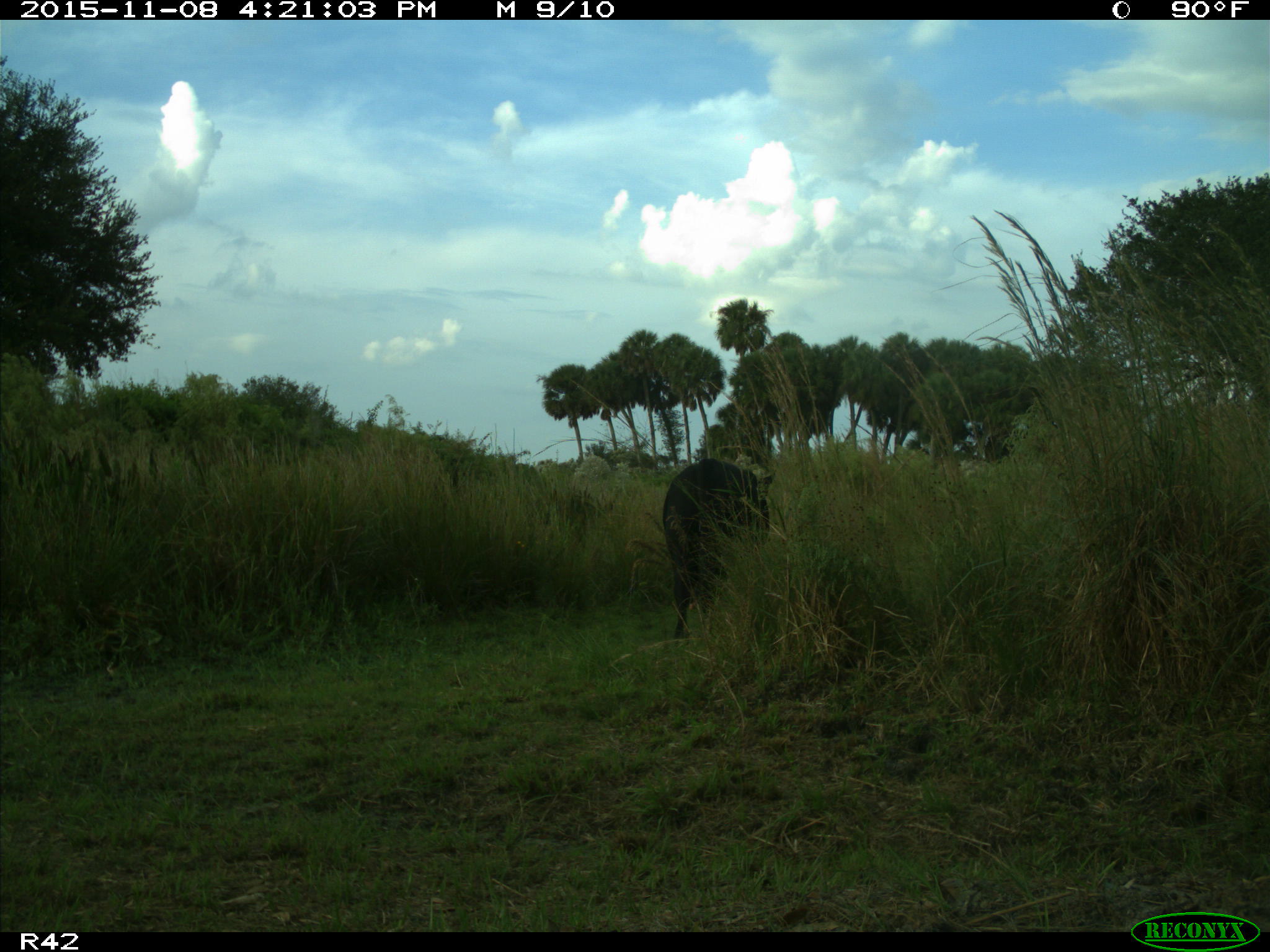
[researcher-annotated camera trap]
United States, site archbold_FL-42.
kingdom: Animalia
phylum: Chordata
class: Mammalia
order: Artiodactyla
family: Bovidae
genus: Bos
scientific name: Bos taurus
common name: domestic cow